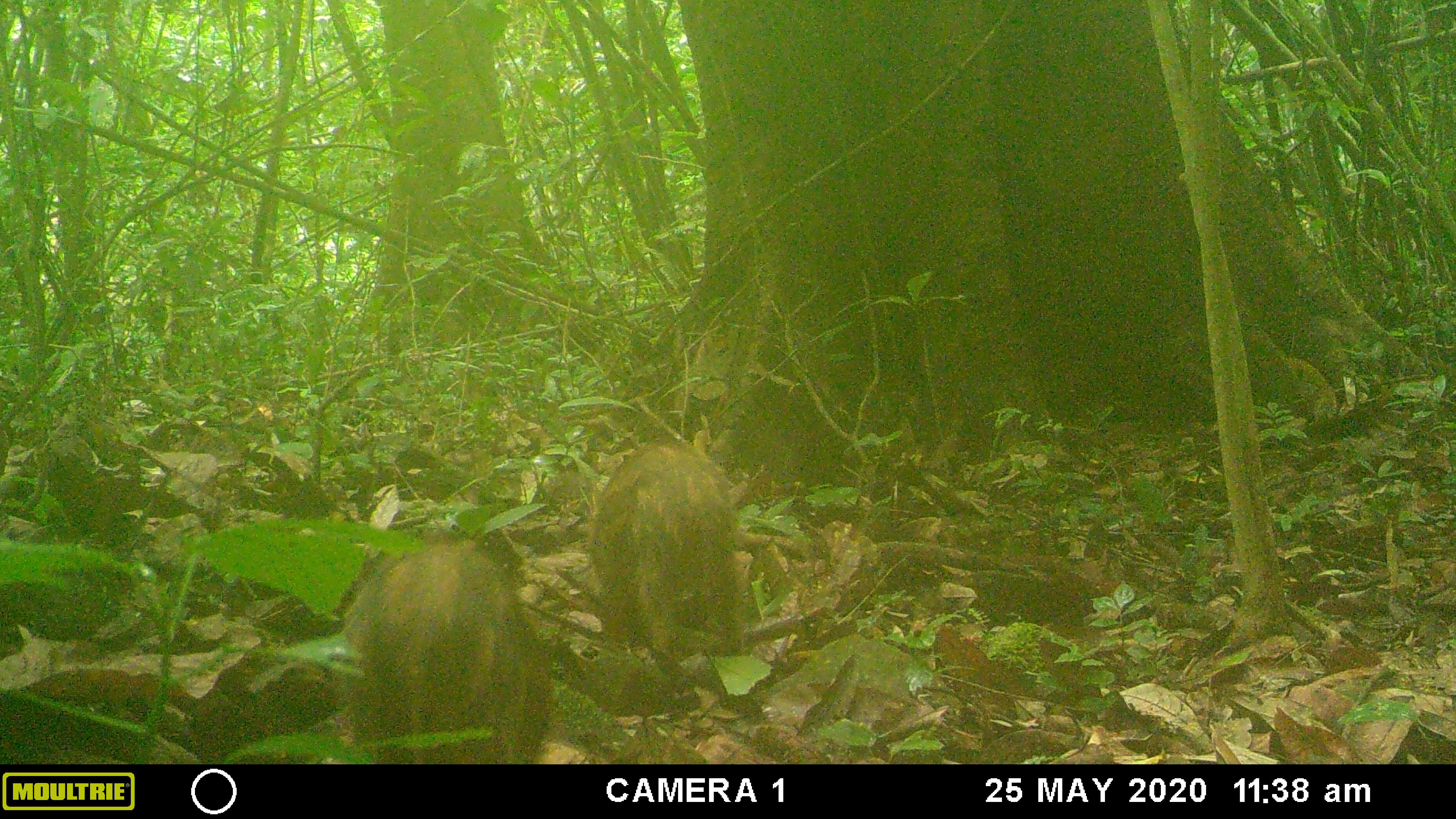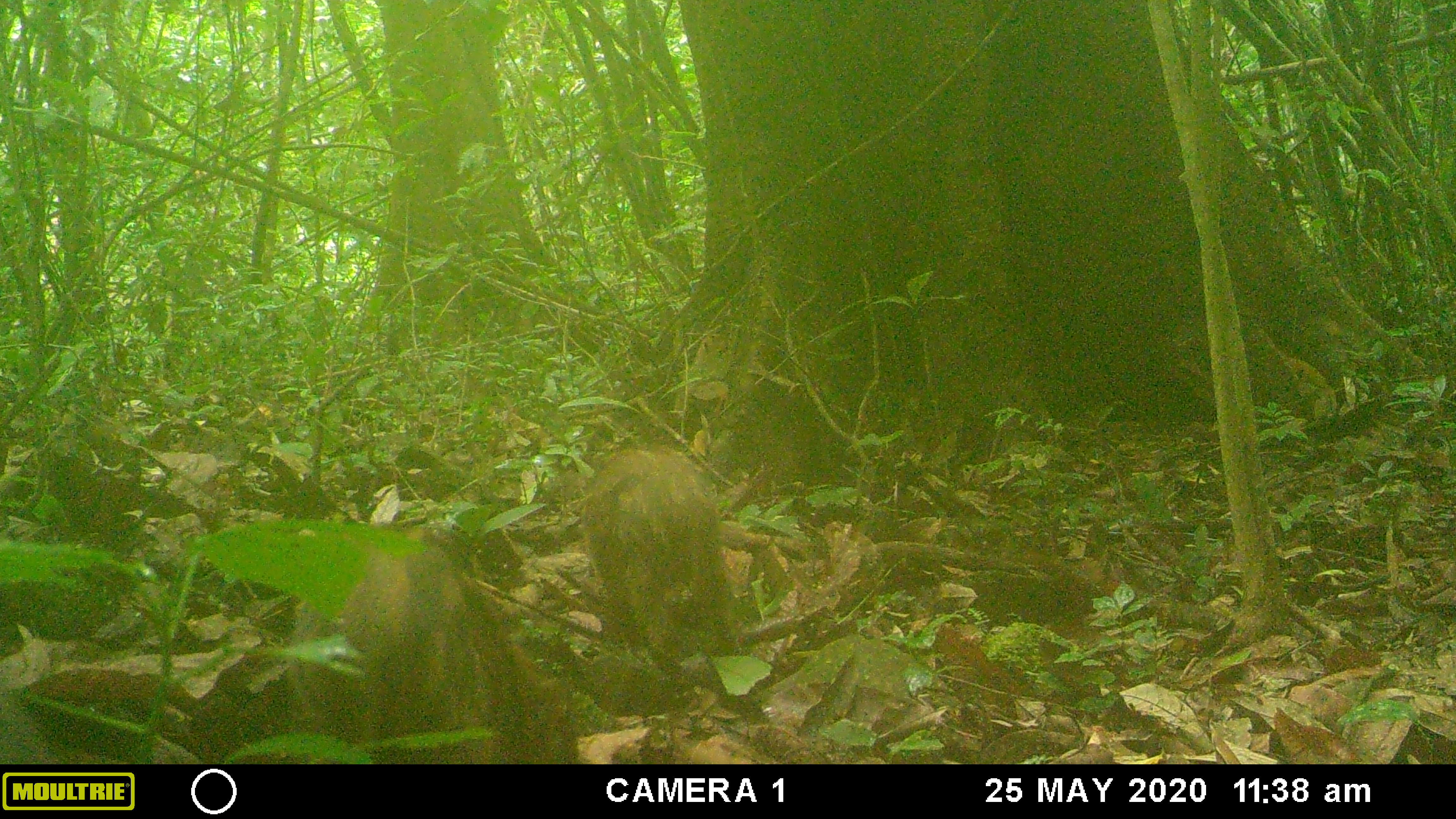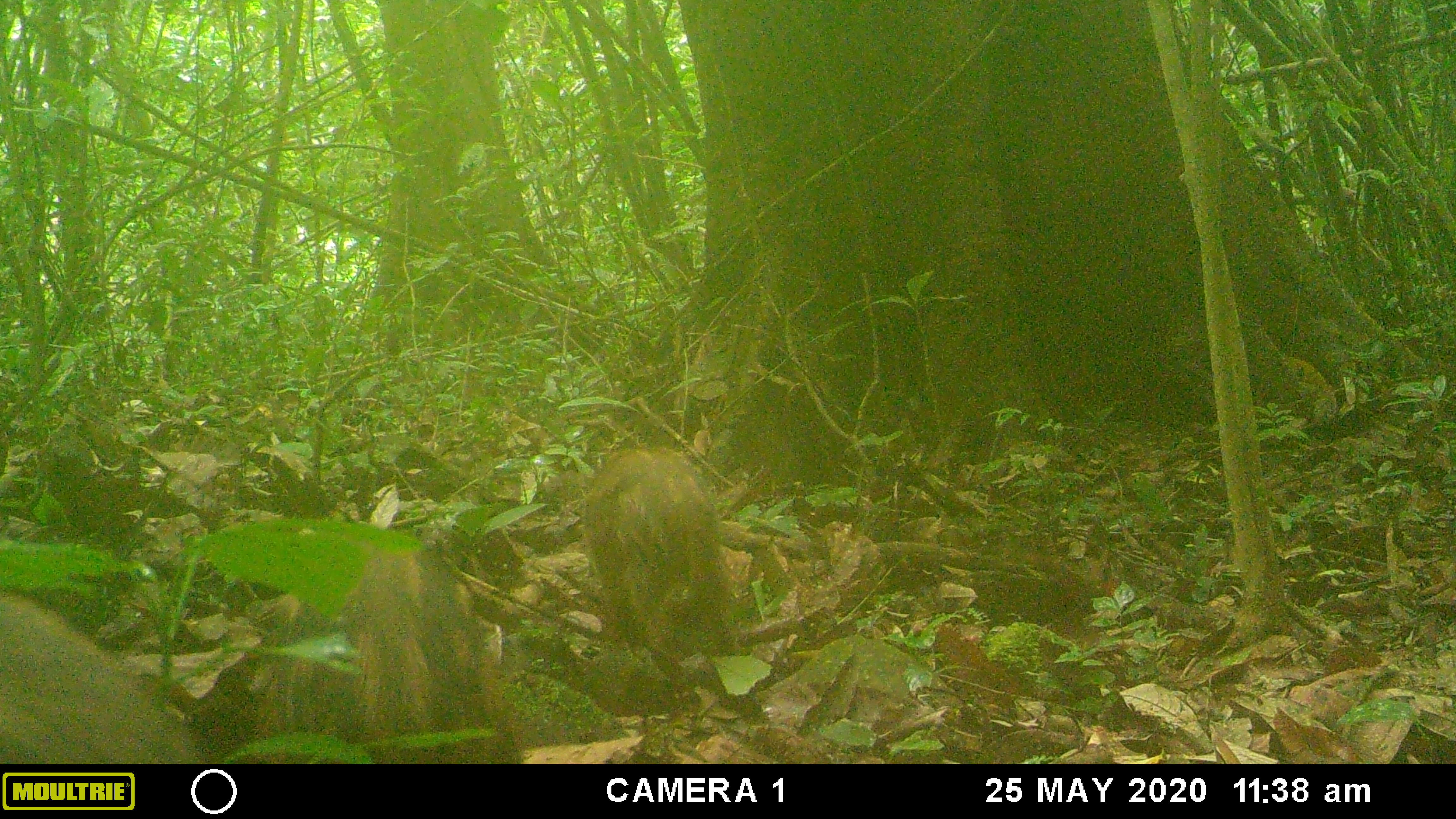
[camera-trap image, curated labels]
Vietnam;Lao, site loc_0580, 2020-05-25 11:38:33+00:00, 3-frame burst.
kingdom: Animalia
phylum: Chordata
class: Mammalia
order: Artiodactyla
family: Suidae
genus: Sus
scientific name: Sus scrofa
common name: eurasian wild pig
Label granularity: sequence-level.